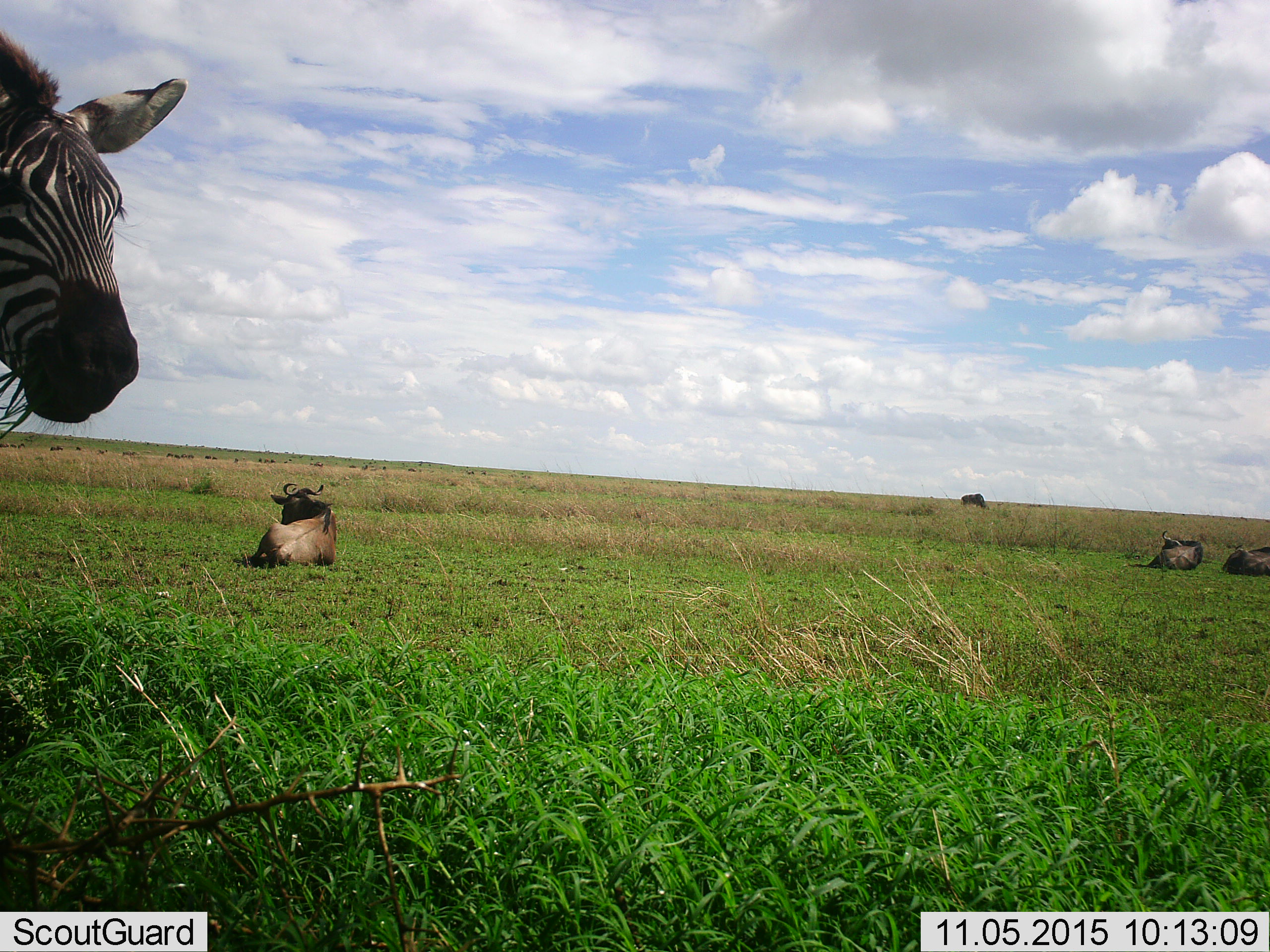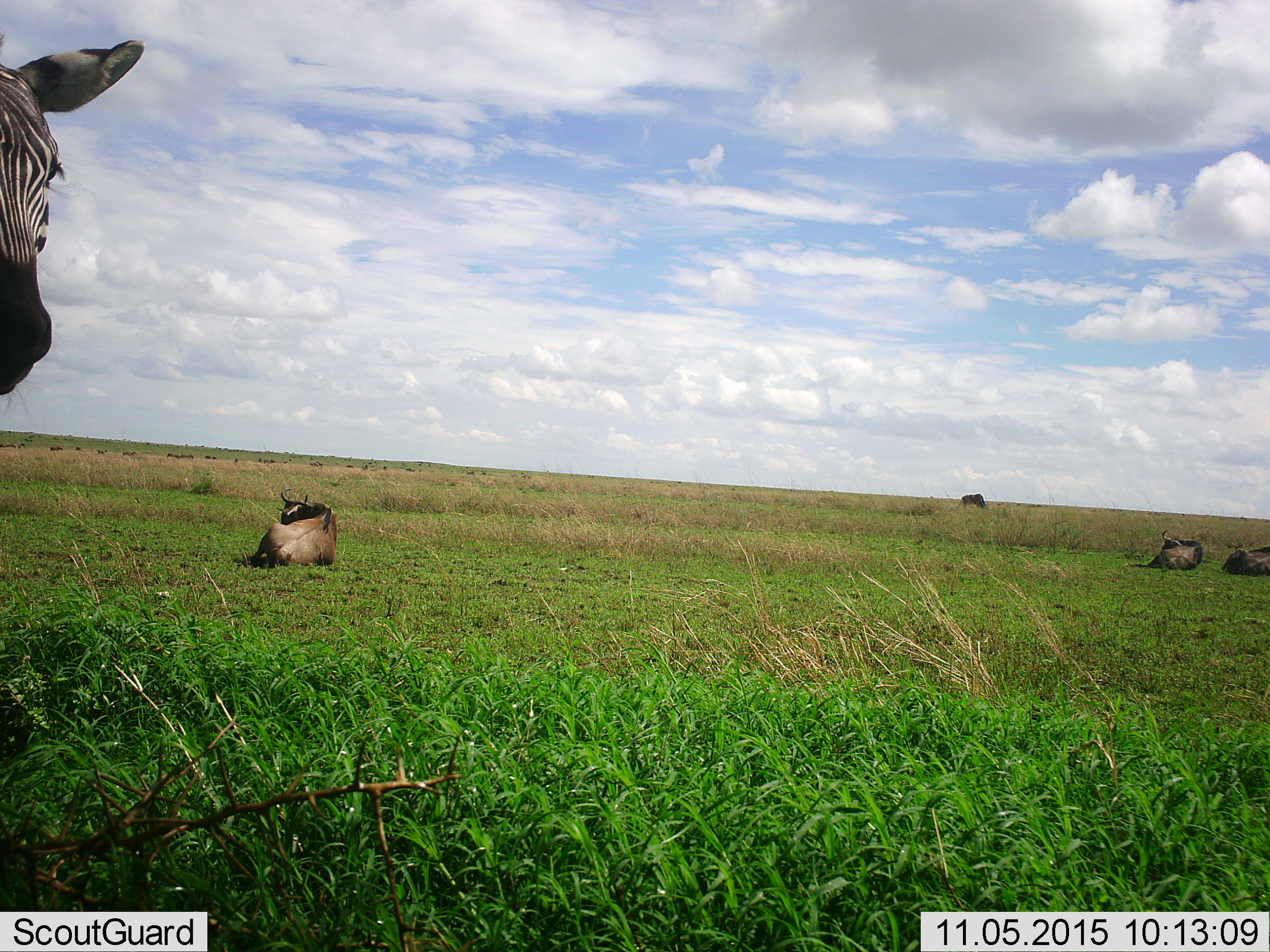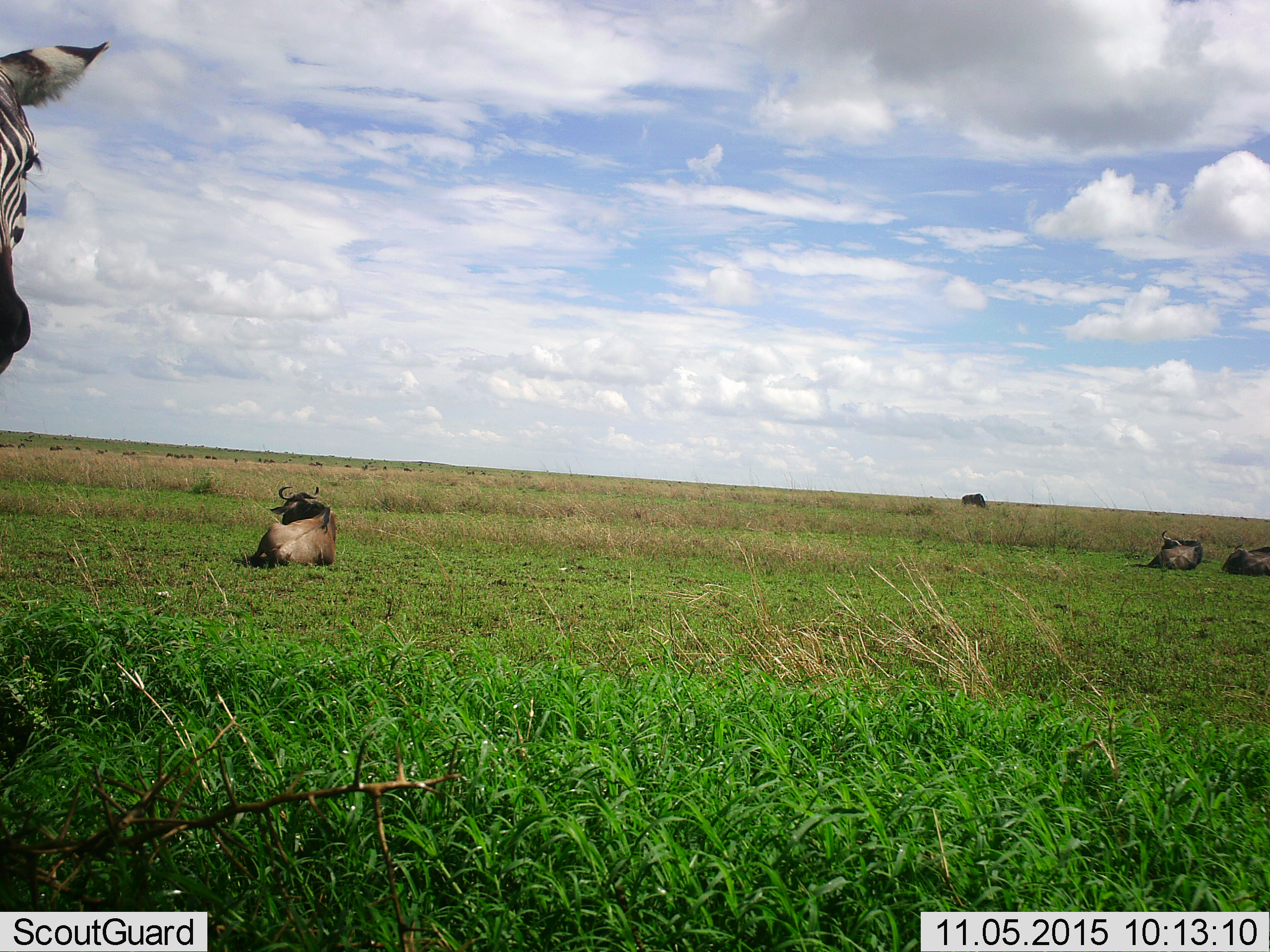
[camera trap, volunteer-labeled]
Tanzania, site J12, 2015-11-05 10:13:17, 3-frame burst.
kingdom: Animalia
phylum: Chordata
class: Mammalia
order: Artiodactyla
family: Bovidae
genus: Connochaetes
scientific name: Connochaetes taurinus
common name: blue wildebeest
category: wildebeest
Wildebeest (blue wildebeest) (Connochaetes taurinus), count 11-50. Behavior (volunteer vote fractions): standing 62%, resting 88%, moving 25%, interacting 0%. Young present (vote fraction): 0%. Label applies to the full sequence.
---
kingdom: Animalia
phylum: Chordata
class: Mammalia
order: Perissodactyla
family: Equidae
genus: Equus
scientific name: Equus quagga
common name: plains zebra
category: zebra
Zebra (plains zebra) (Equus quagga), count 1. Behavior (volunteer vote fractions): standing 67%, resting 0%, moving 22%, interacting 0%. Young present (vote fraction): 0%. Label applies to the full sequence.